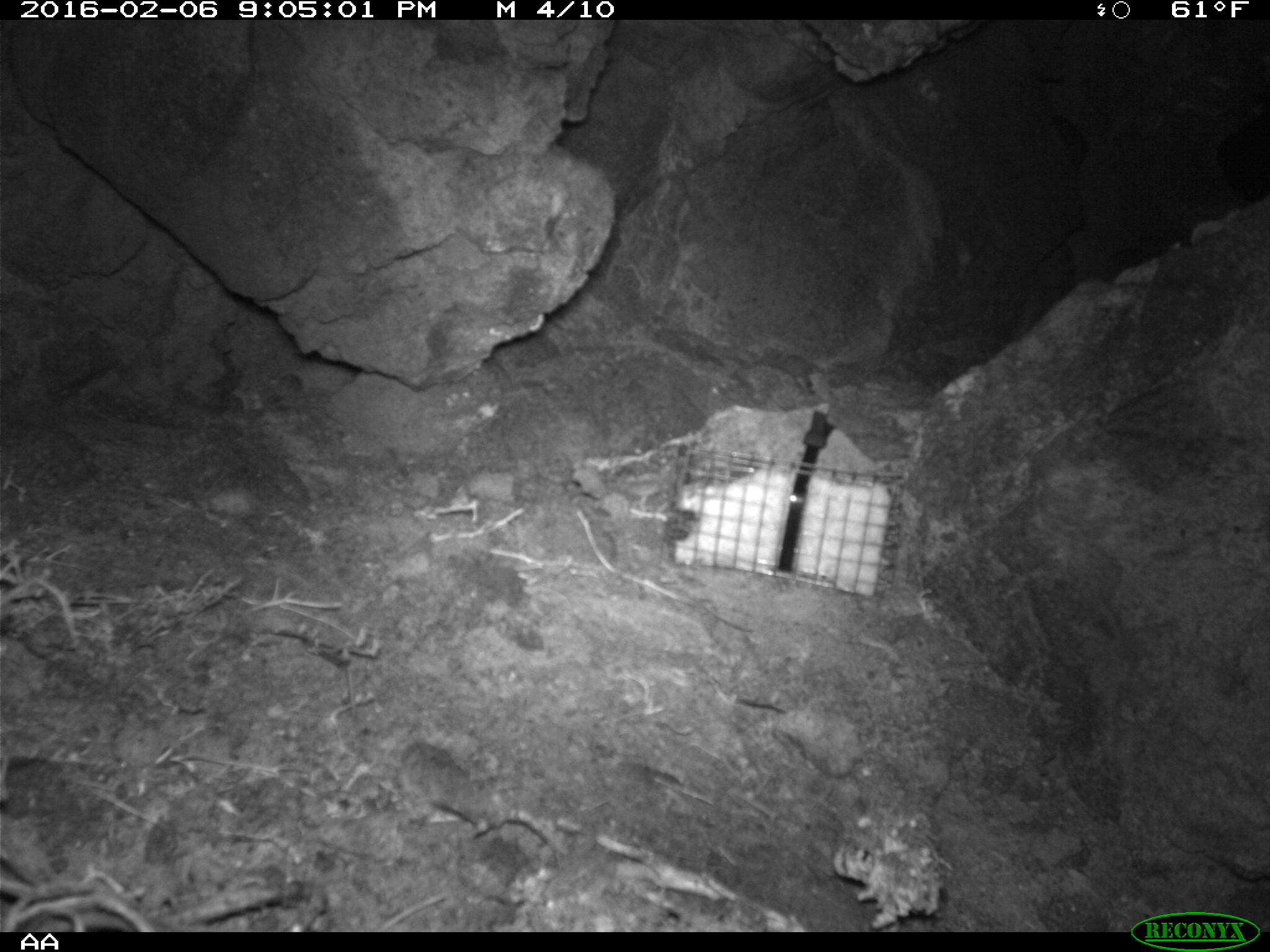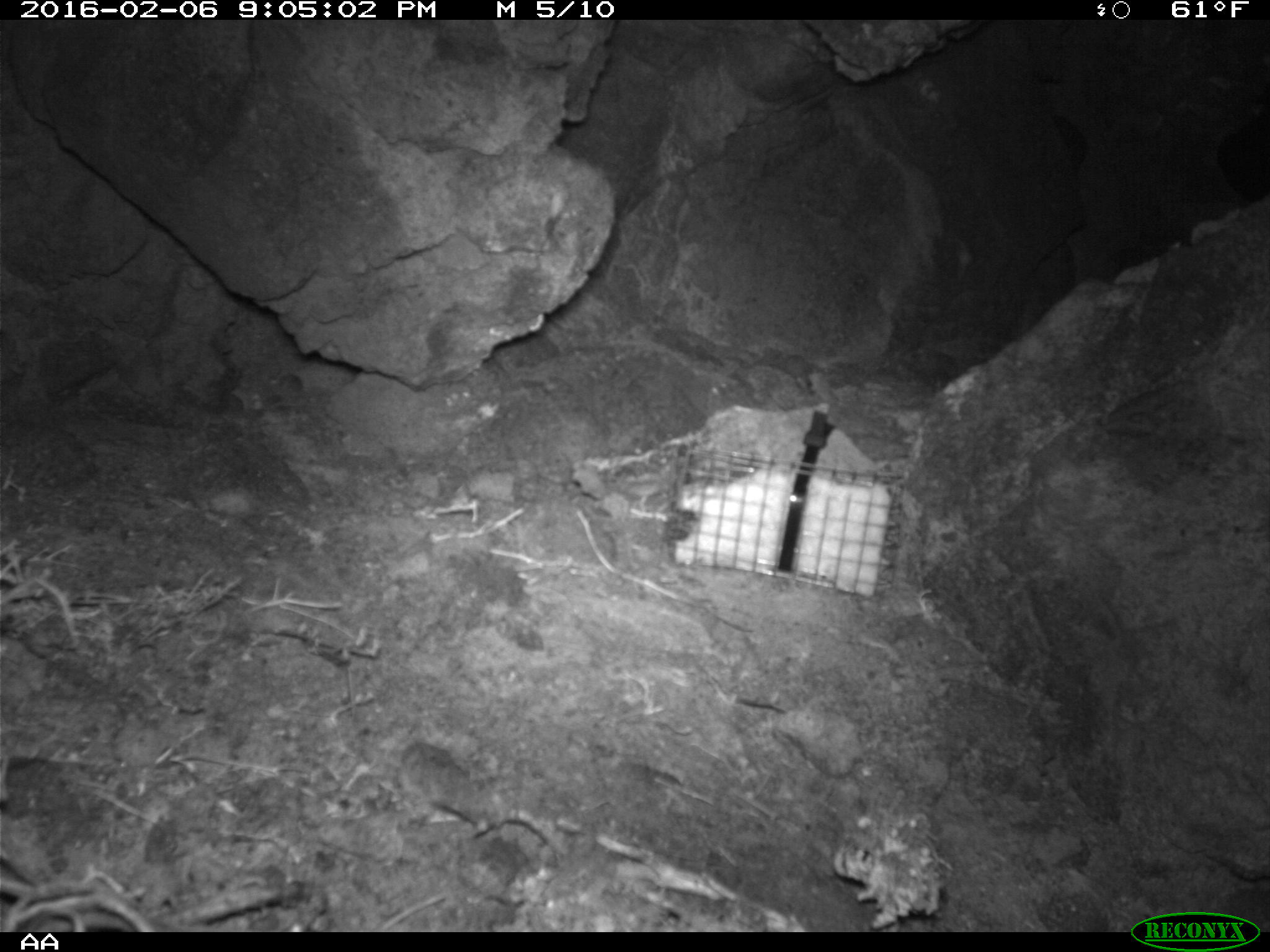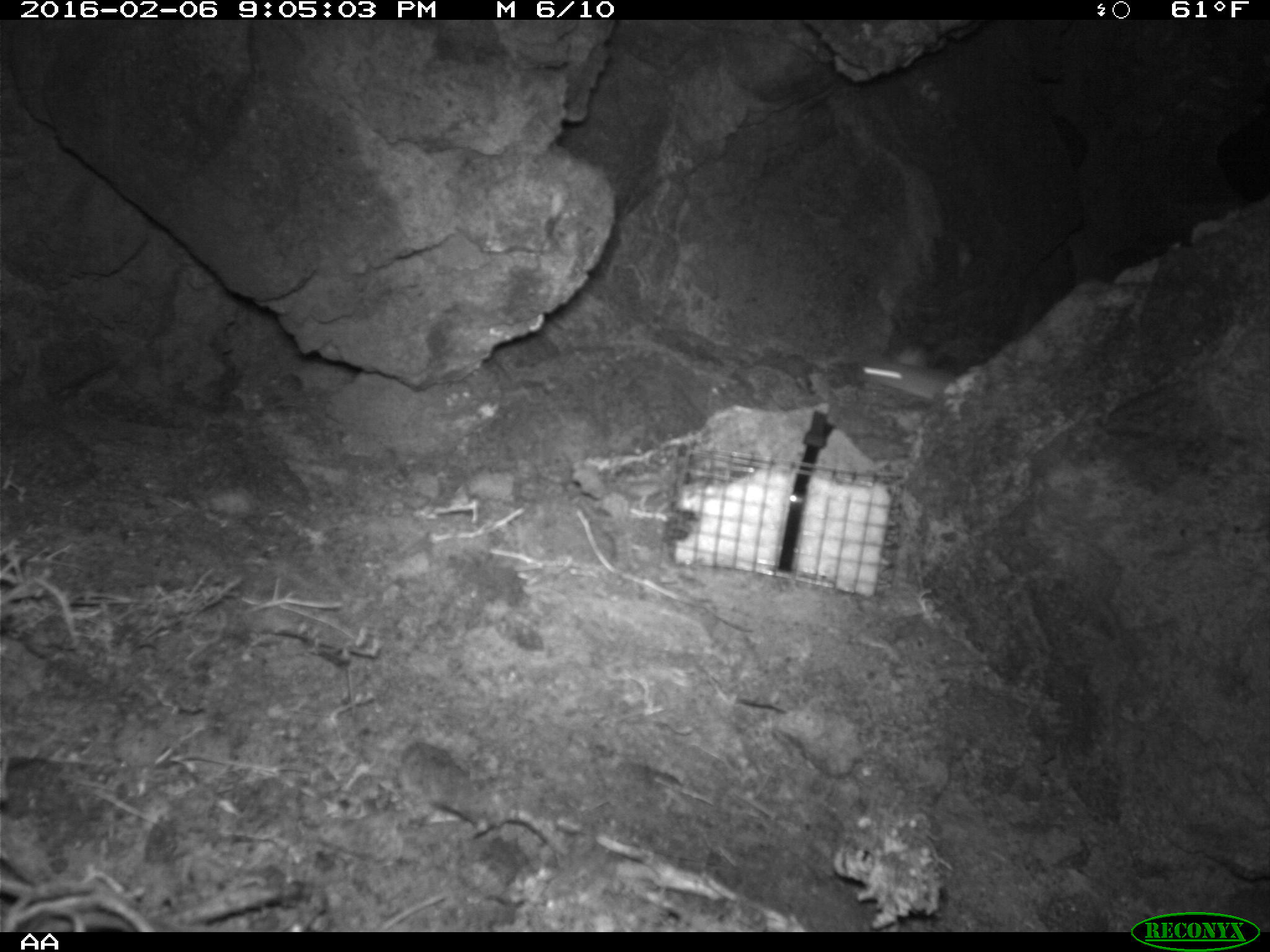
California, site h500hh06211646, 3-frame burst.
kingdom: Animalia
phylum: Chordata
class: Mammalia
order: Rodentia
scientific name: Rodentia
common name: rodent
Rodent (Rodentia).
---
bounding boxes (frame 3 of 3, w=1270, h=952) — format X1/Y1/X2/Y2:
rodent: 861/344/953/404